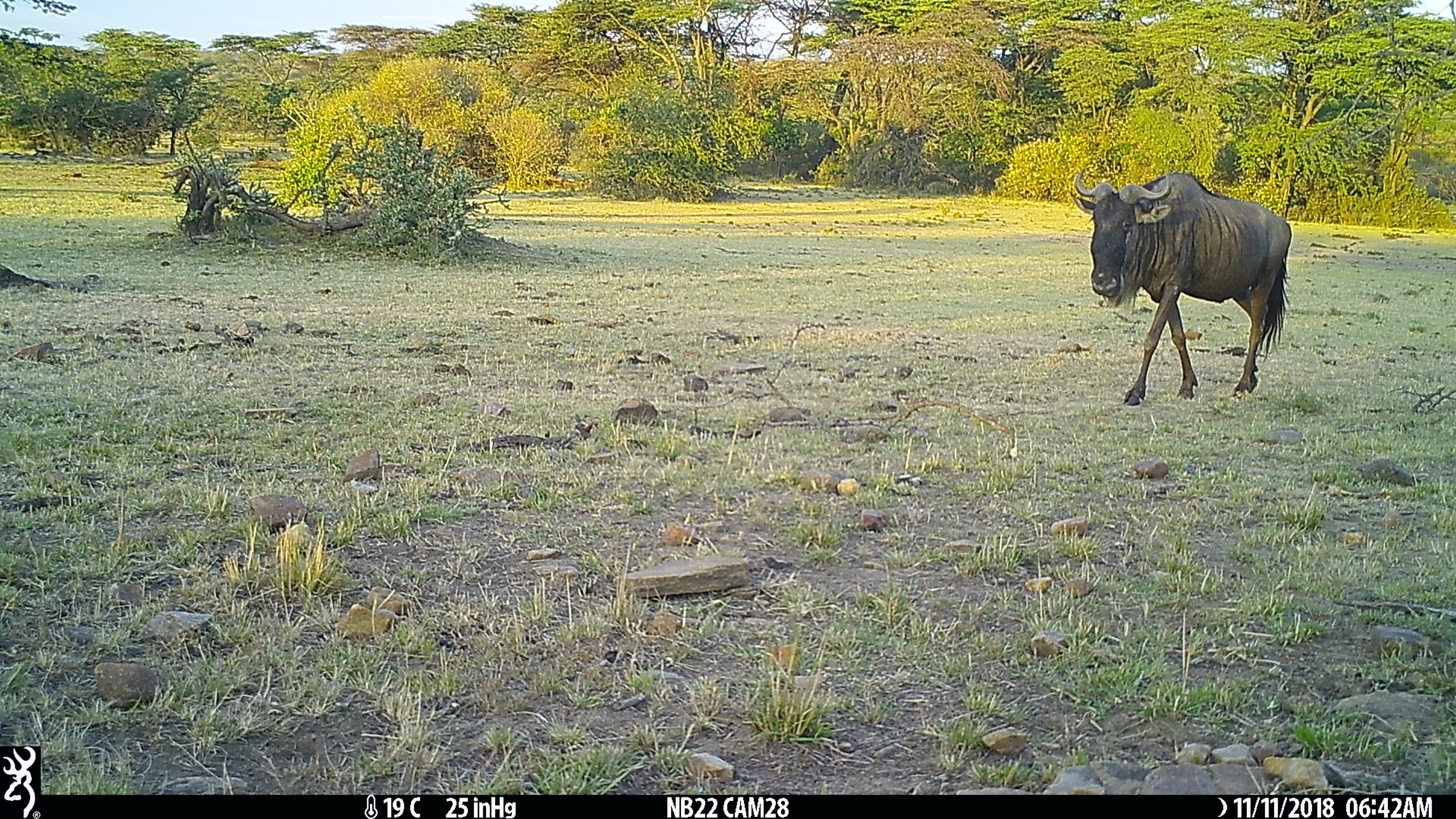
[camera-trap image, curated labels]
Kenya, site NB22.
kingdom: Animalia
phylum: Chordata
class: Mammalia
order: Artiodactyla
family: Bovidae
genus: Connochaetes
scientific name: Connochaetes taurinus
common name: blue wildebeest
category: wildebeest